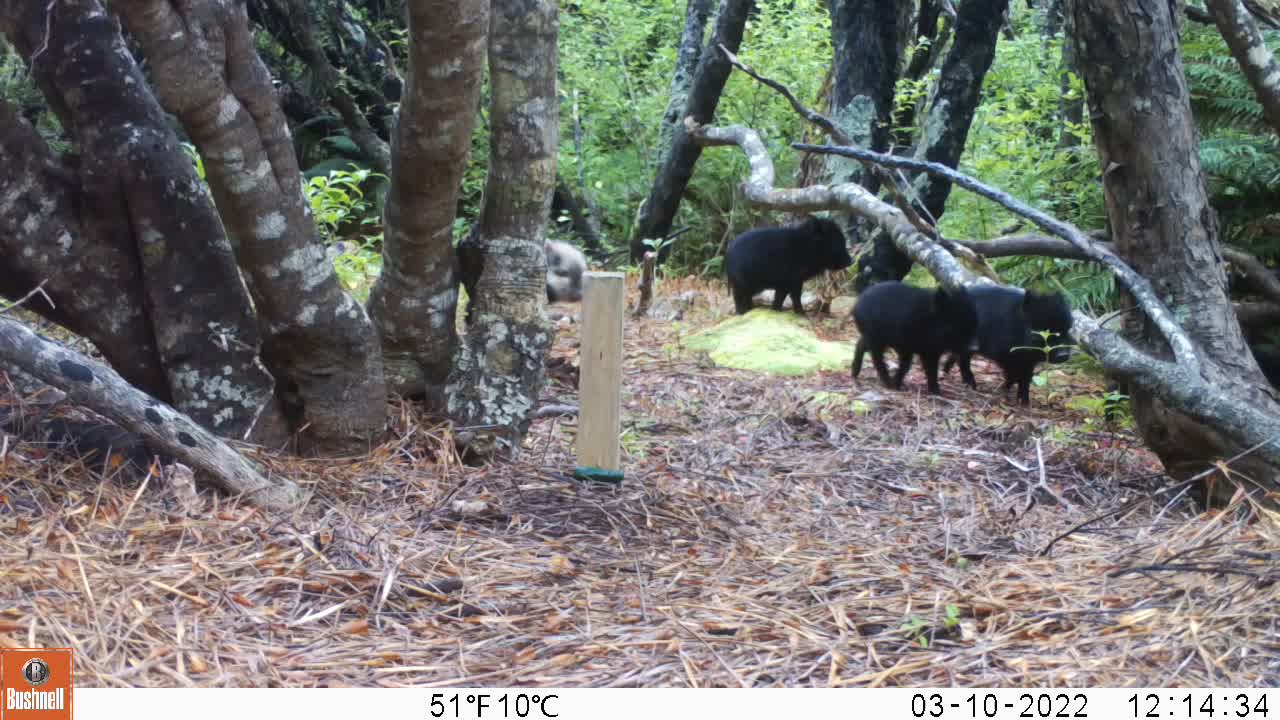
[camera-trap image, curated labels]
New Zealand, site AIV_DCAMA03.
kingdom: Animalia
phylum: Chordata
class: Mammalia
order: Artiodactyla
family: Suidae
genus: Sus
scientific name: Sus scrofa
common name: pig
Pig (Sus scrofa).